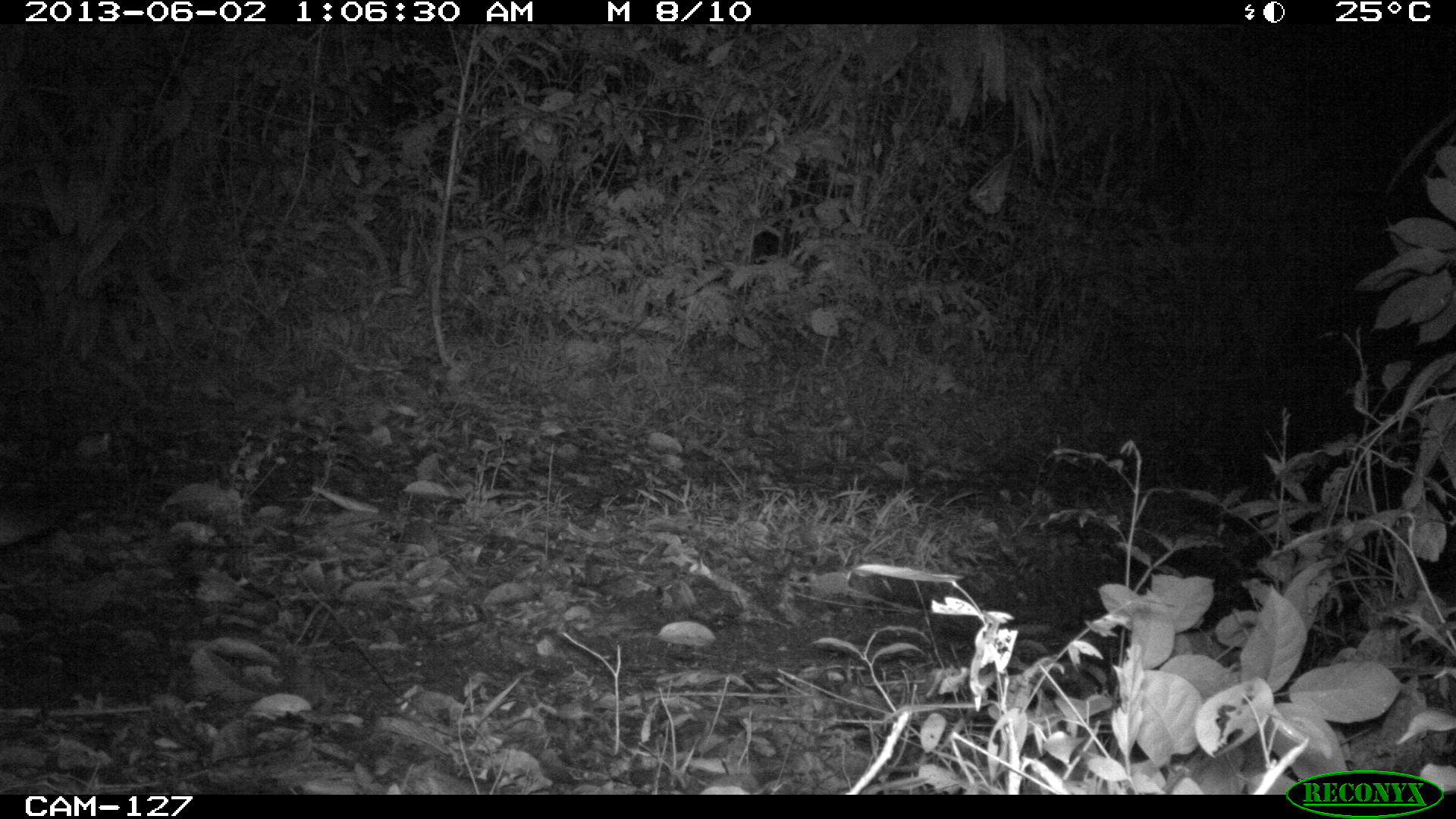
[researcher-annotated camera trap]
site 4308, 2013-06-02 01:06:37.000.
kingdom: Animalia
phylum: Chordata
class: Mammalia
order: Carnivora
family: Felidae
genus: Puma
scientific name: Puma concolor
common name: mountain lion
Puma concolor (mountain lion), count 1, sex male.